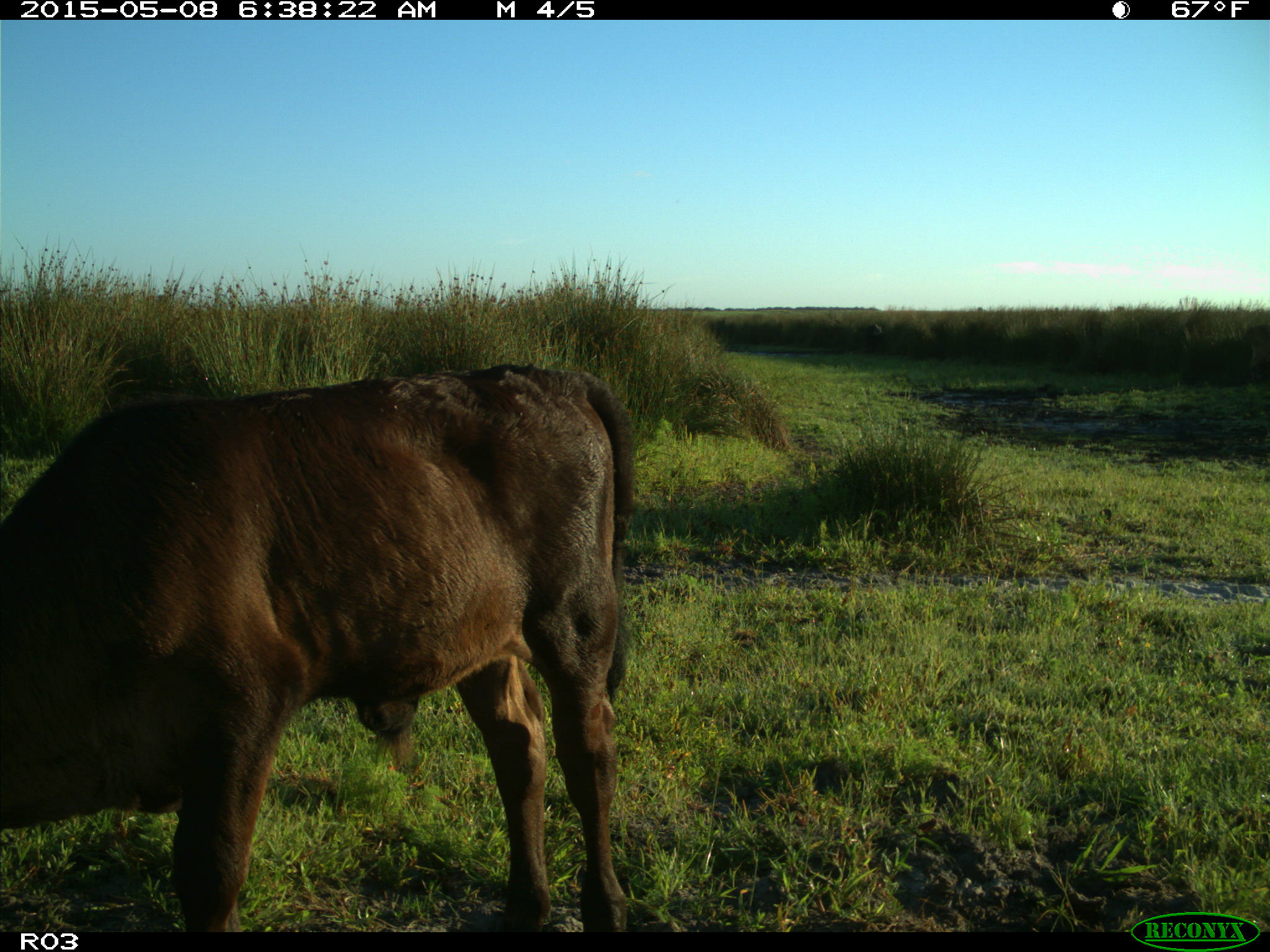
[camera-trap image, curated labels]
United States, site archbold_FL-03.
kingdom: Animalia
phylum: Chordata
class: Mammalia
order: Artiodactyla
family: Bovidae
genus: Bos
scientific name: Bos taurus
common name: domestic cow